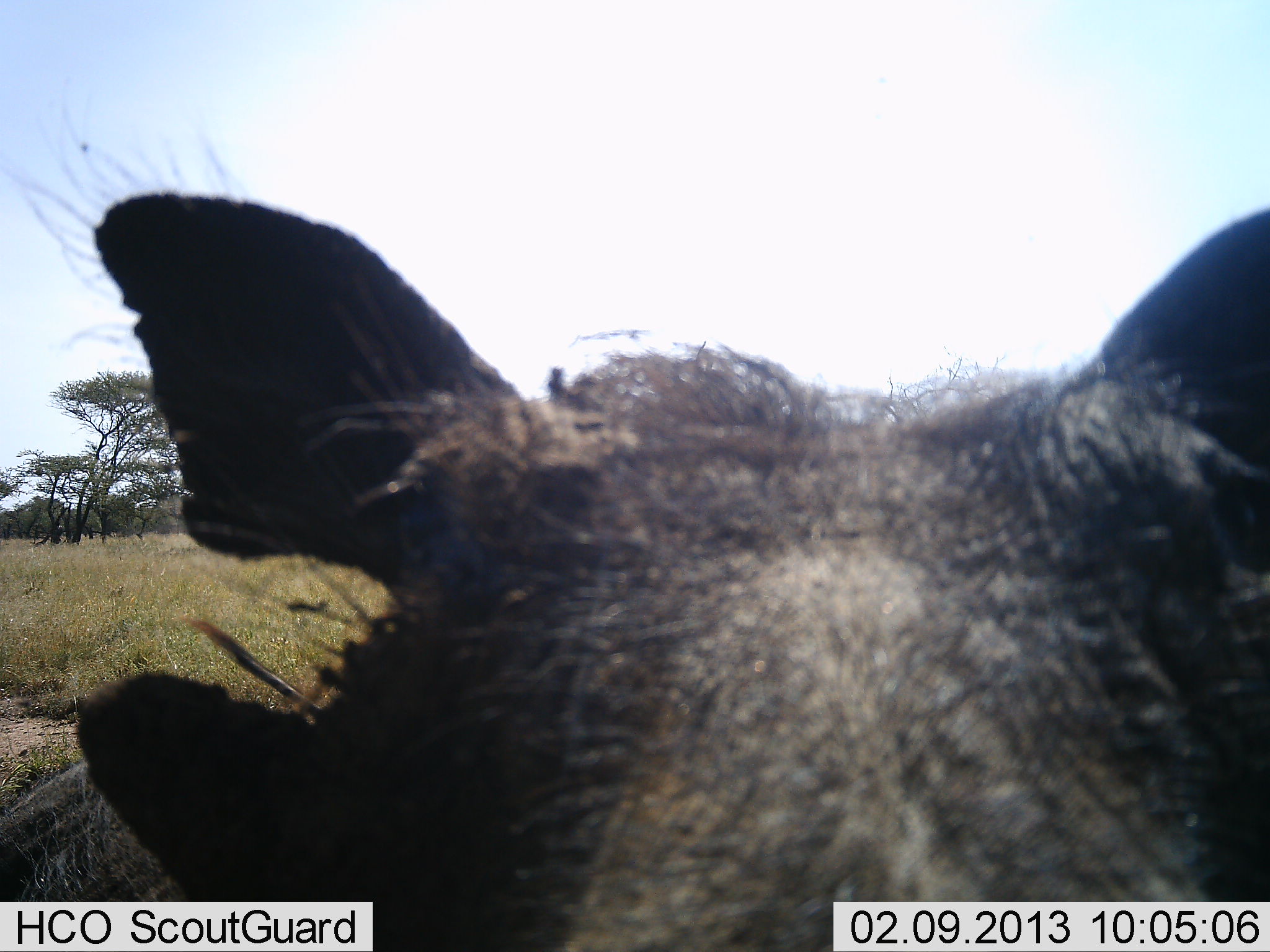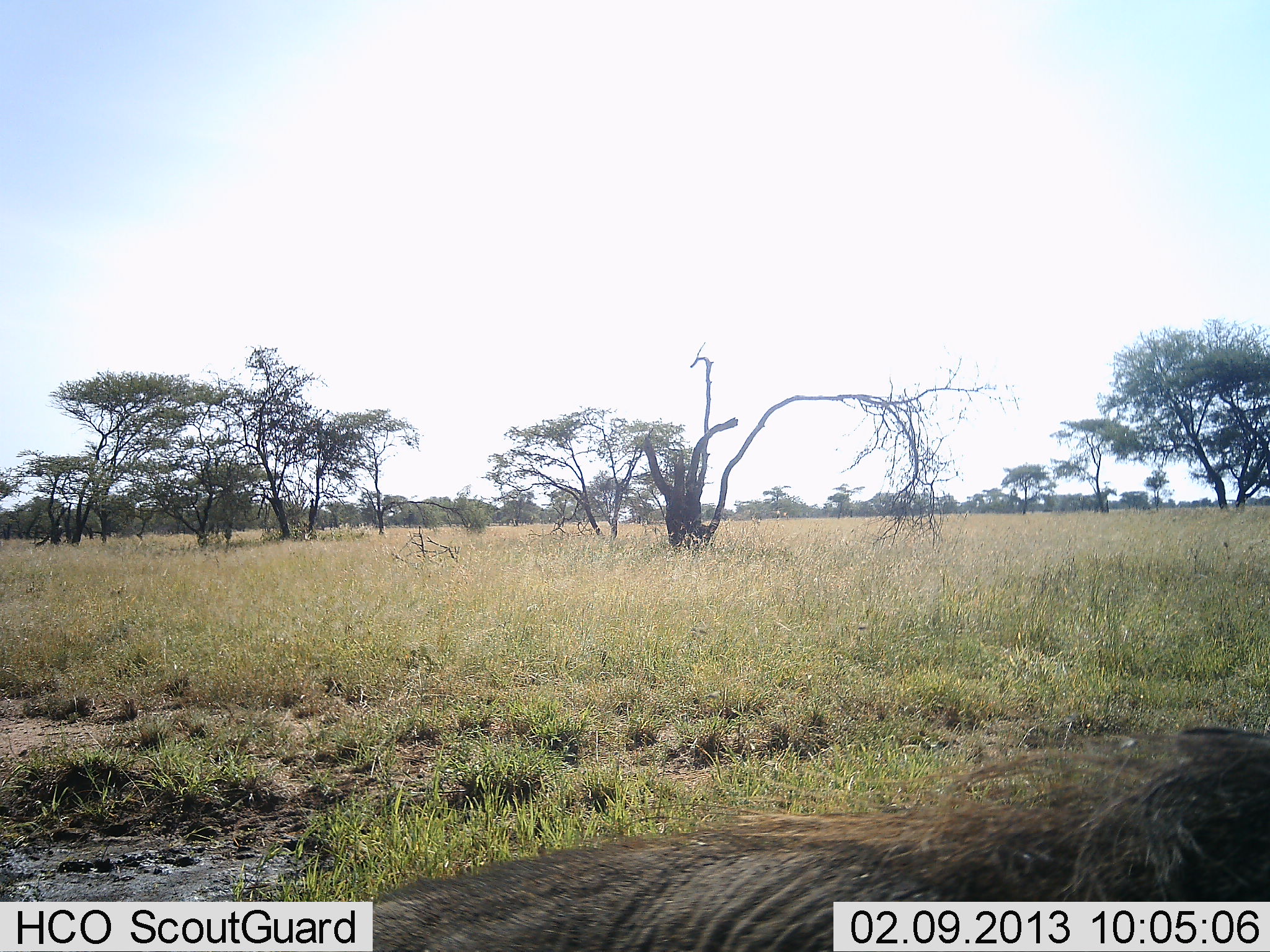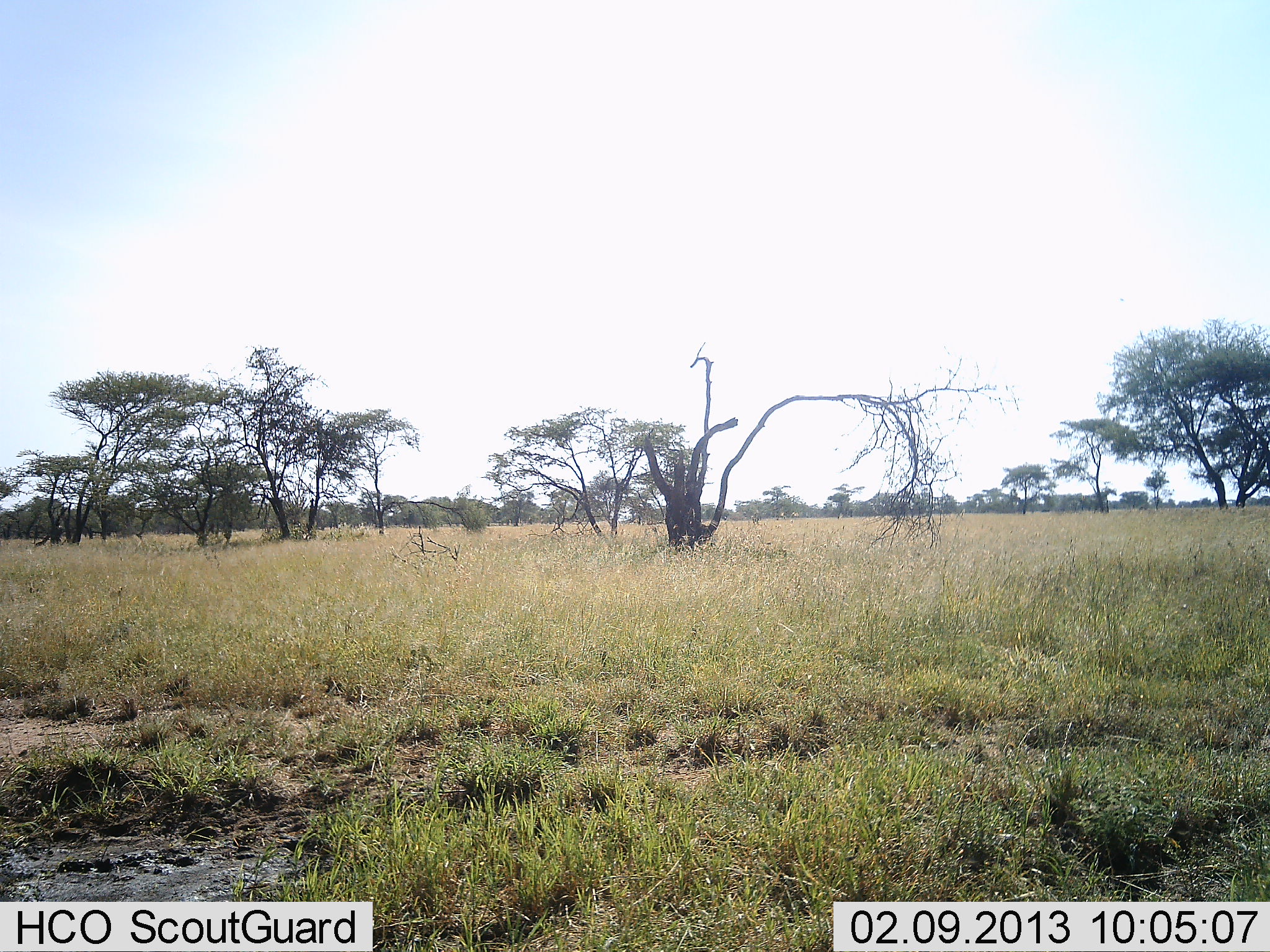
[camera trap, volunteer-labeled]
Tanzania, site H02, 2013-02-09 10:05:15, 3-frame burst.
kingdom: Animalia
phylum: Chordata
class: Mammalia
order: Artiodactyla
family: Suidae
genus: Phacochoerus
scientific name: Phacochoerus africanus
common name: warthog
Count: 1.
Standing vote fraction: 45%.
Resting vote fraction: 5%.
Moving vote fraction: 41%.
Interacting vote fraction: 5%.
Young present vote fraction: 0%.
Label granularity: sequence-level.